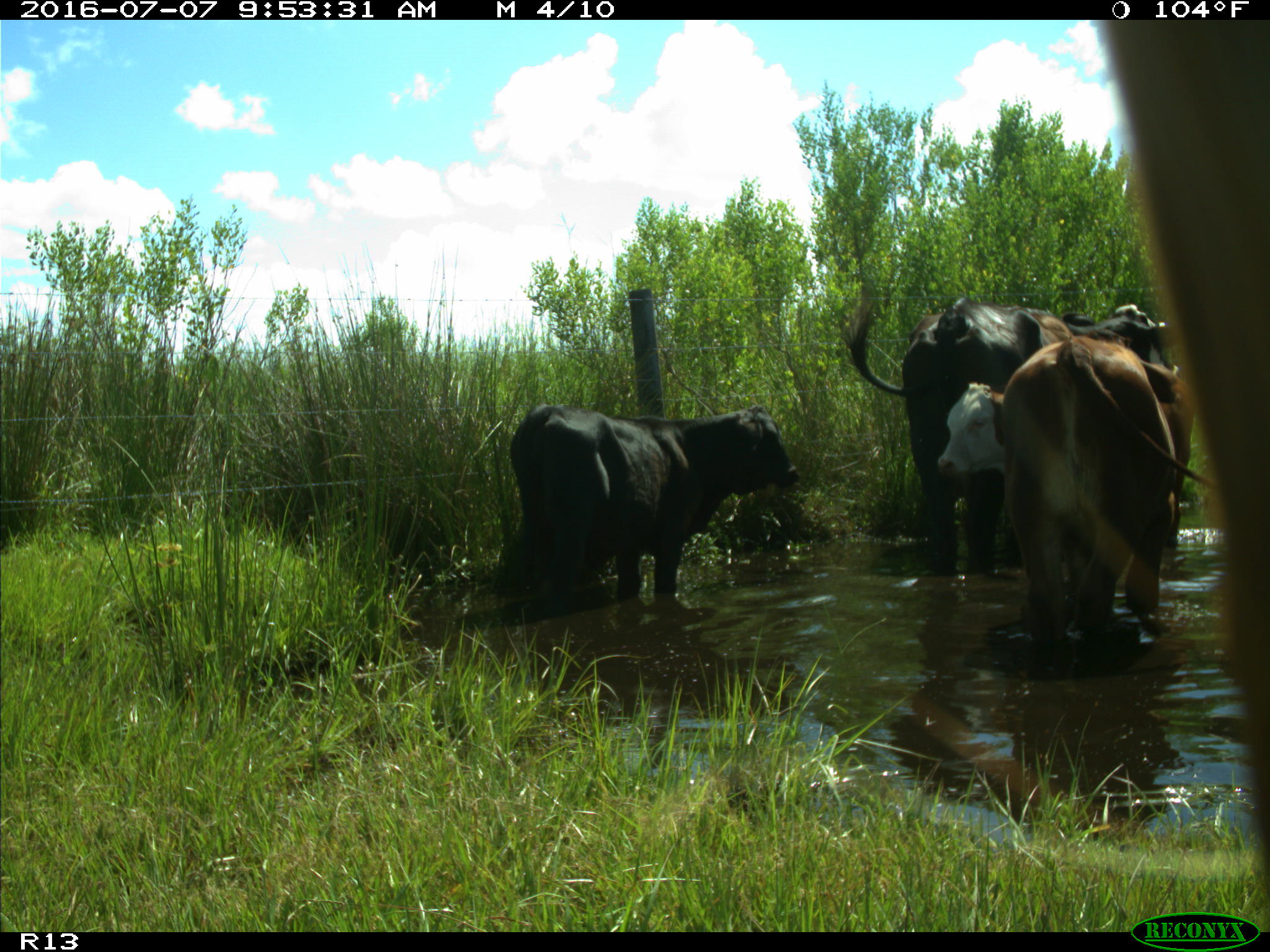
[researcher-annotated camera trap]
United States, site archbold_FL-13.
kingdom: Animalia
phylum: Chordata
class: Mammalia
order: Artiodactyla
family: Bovidae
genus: Bos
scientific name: Bos taurus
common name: domestic cow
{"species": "Bos taurus (domestic cow)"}